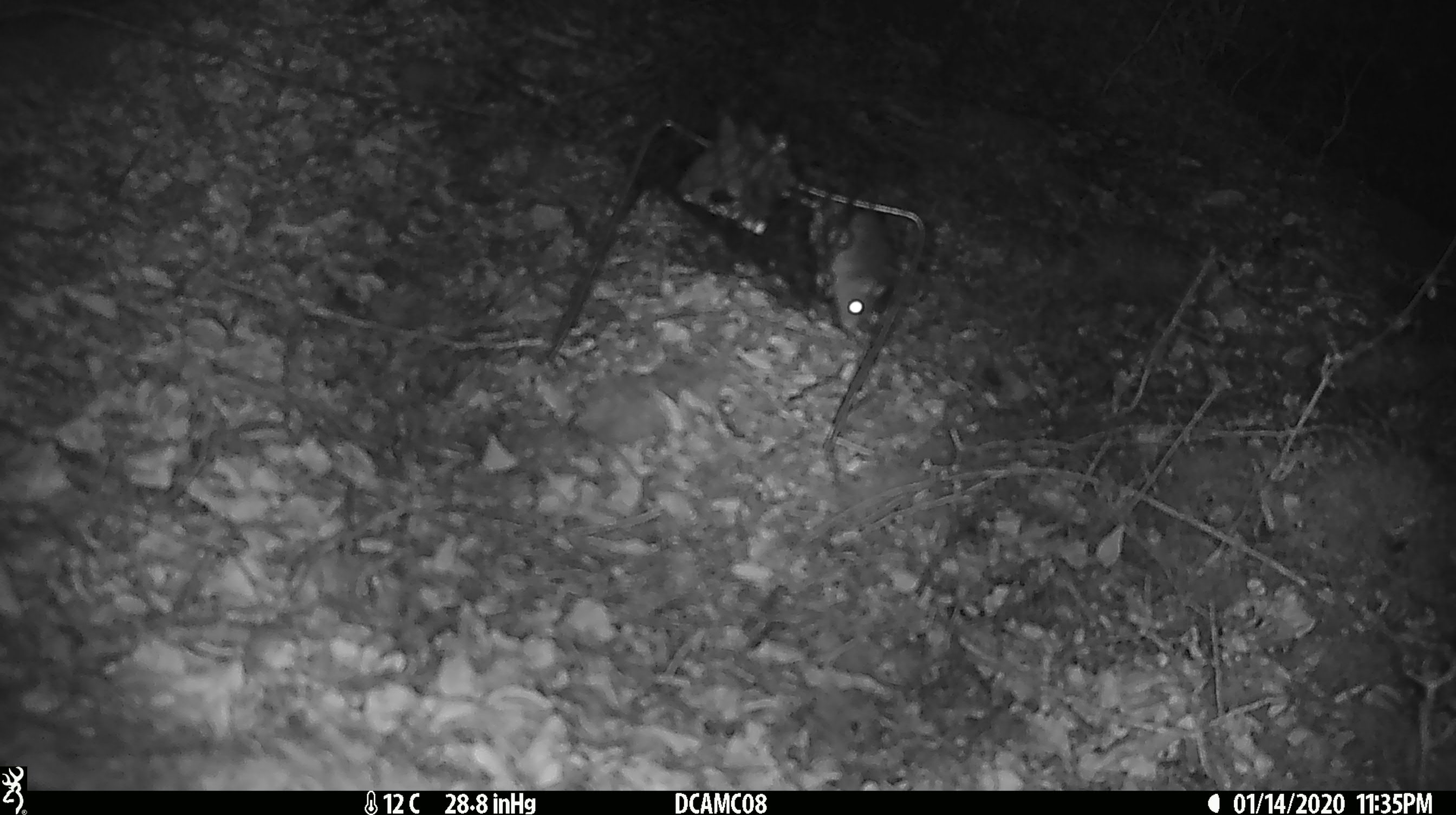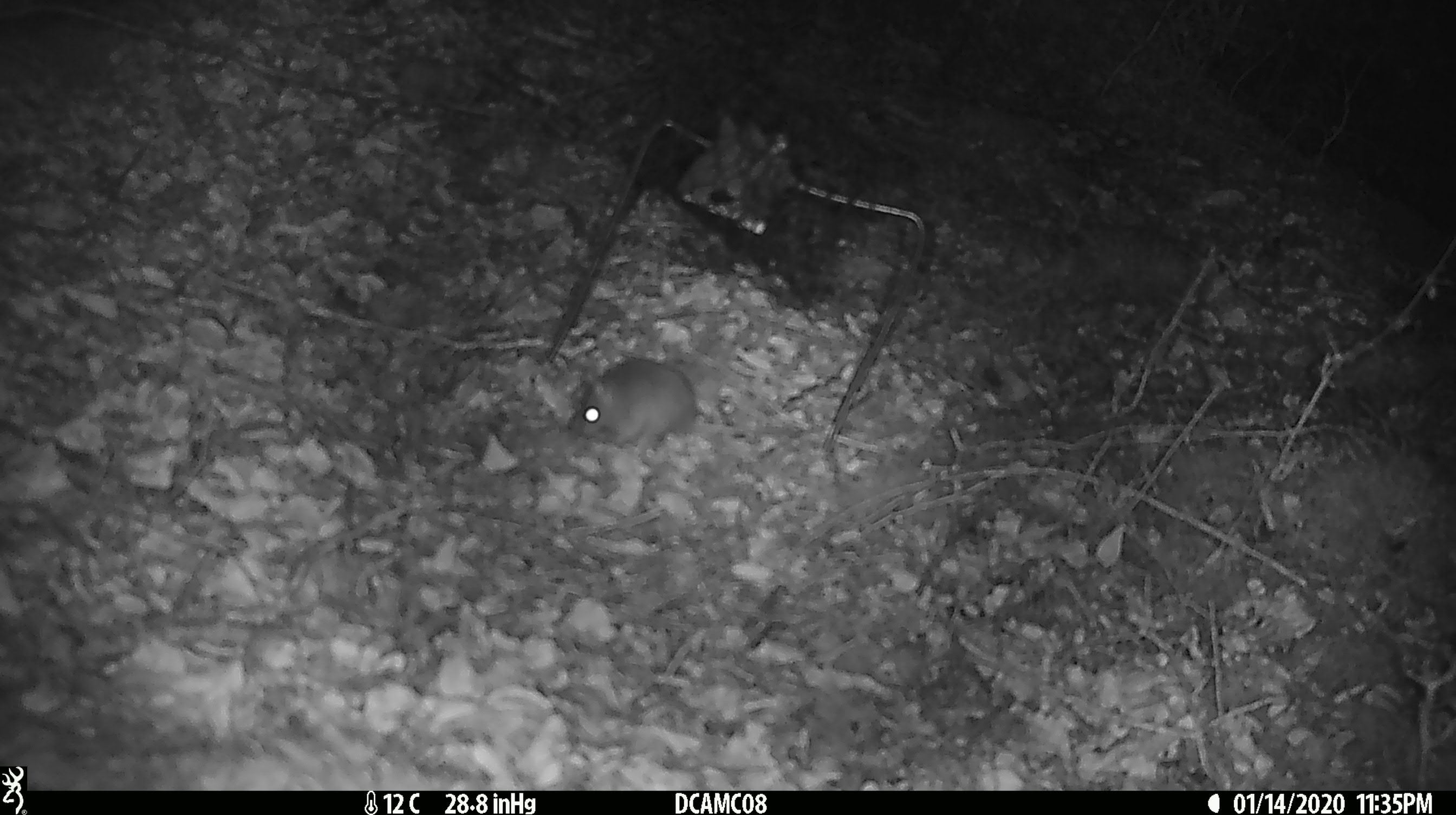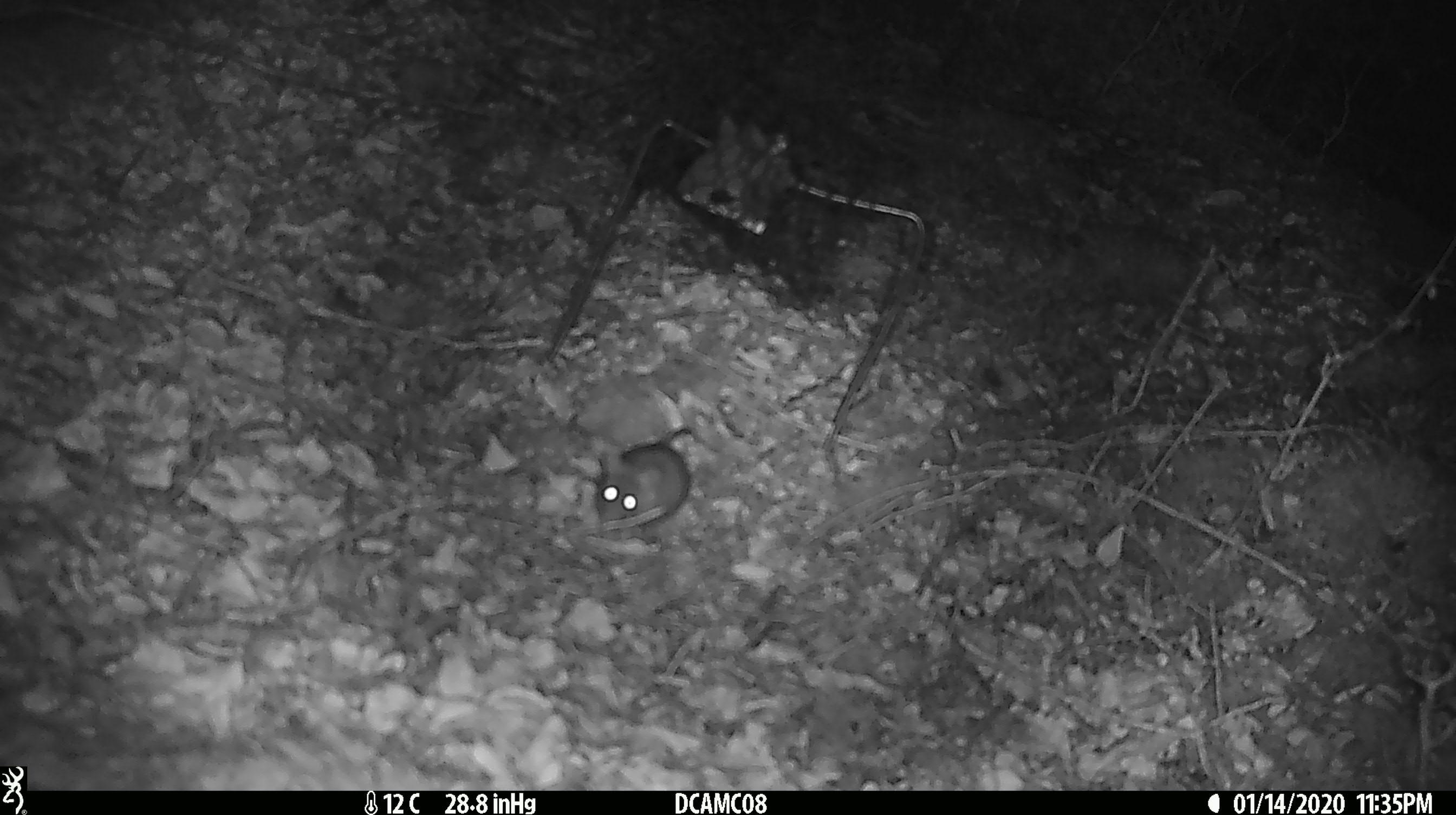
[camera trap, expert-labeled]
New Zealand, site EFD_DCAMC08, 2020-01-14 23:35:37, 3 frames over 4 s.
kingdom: Animalia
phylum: Chordata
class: Mammalia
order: Rodentia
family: Muridae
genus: Mus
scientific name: Mus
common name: mouse